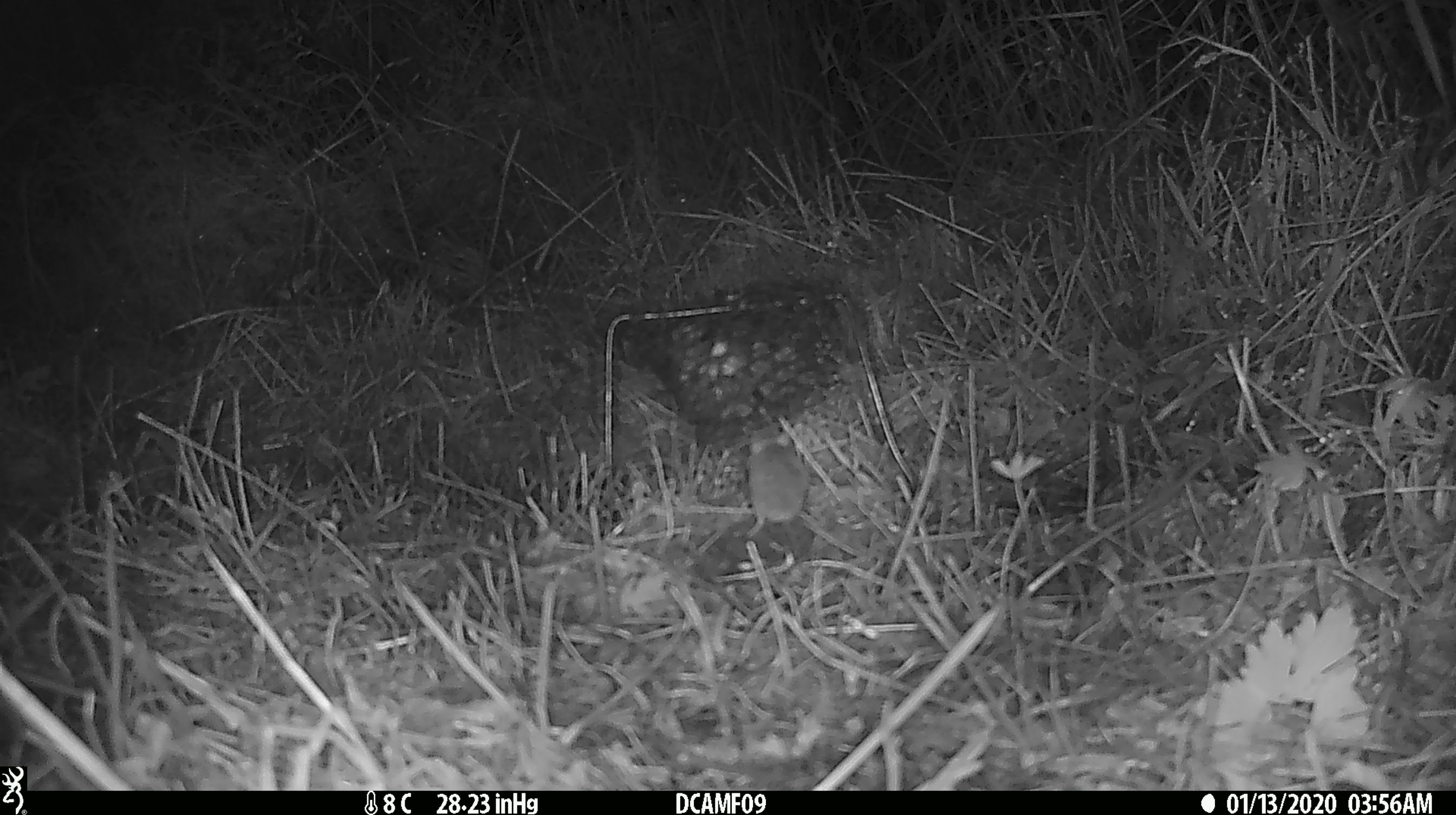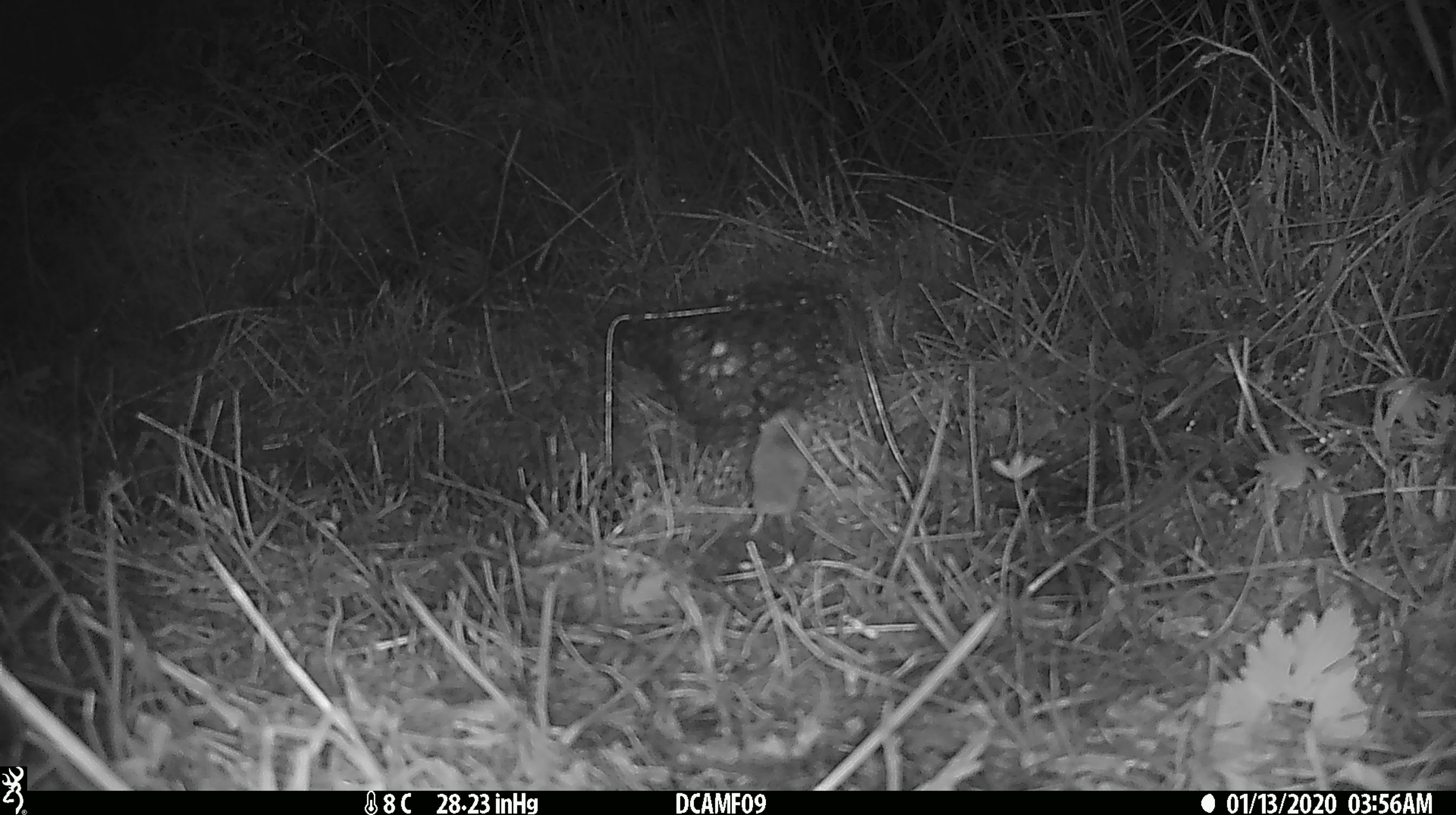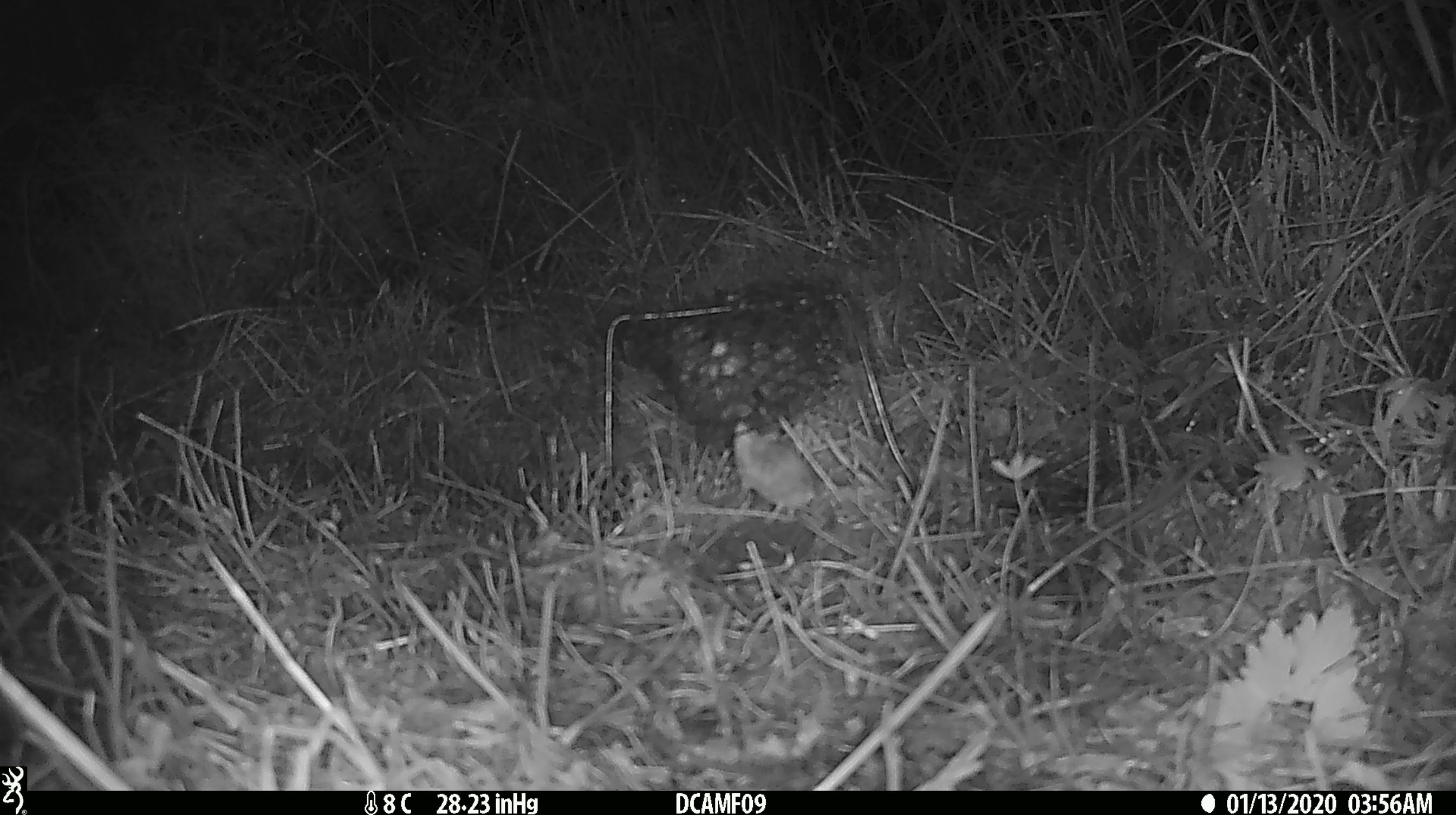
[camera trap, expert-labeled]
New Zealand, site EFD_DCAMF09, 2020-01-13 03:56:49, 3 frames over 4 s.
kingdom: Animalia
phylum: Chordata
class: Mammalia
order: Rodentia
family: Muridae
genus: Mus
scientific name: Mus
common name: mouse